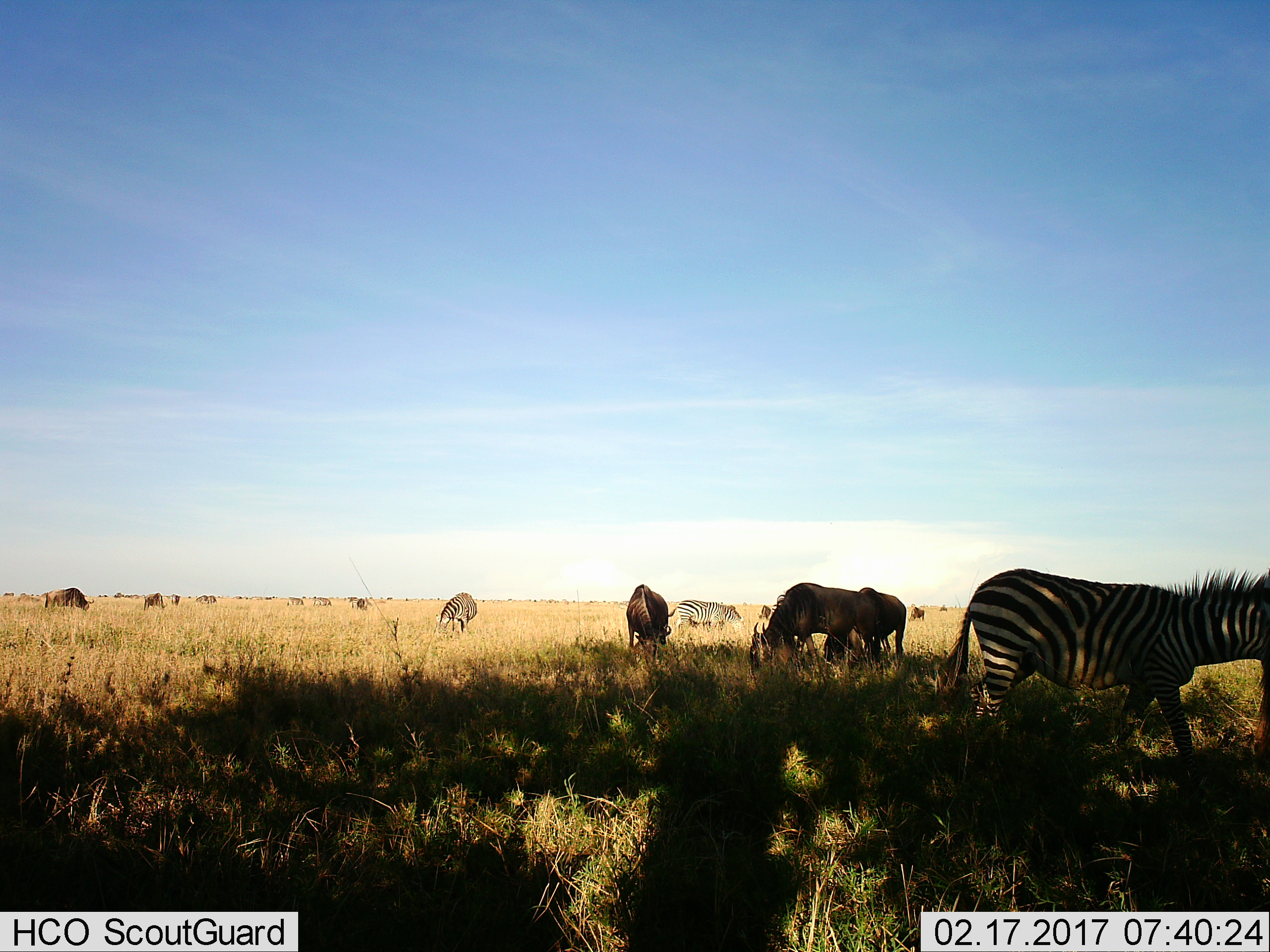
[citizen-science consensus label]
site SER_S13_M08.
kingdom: Animalia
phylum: Chordata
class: Mammalia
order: Artiodactyla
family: Bovidae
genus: Connochaetes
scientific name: Connochaetes taurinus taurinus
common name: blue wildebeest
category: wildebeestblue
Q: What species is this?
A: Wildebeestblue (blue wildebeest) (Connochaetes taurinus taurinus).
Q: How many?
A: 8.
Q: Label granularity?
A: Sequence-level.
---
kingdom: Animalia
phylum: Chordata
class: Mammalia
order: Perissodactyla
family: Equidae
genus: Equus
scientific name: Equus quagga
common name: plains zebra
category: zebraplains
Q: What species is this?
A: Zebraplains (plains zebra) (Equus quagga).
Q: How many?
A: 4.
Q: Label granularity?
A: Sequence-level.